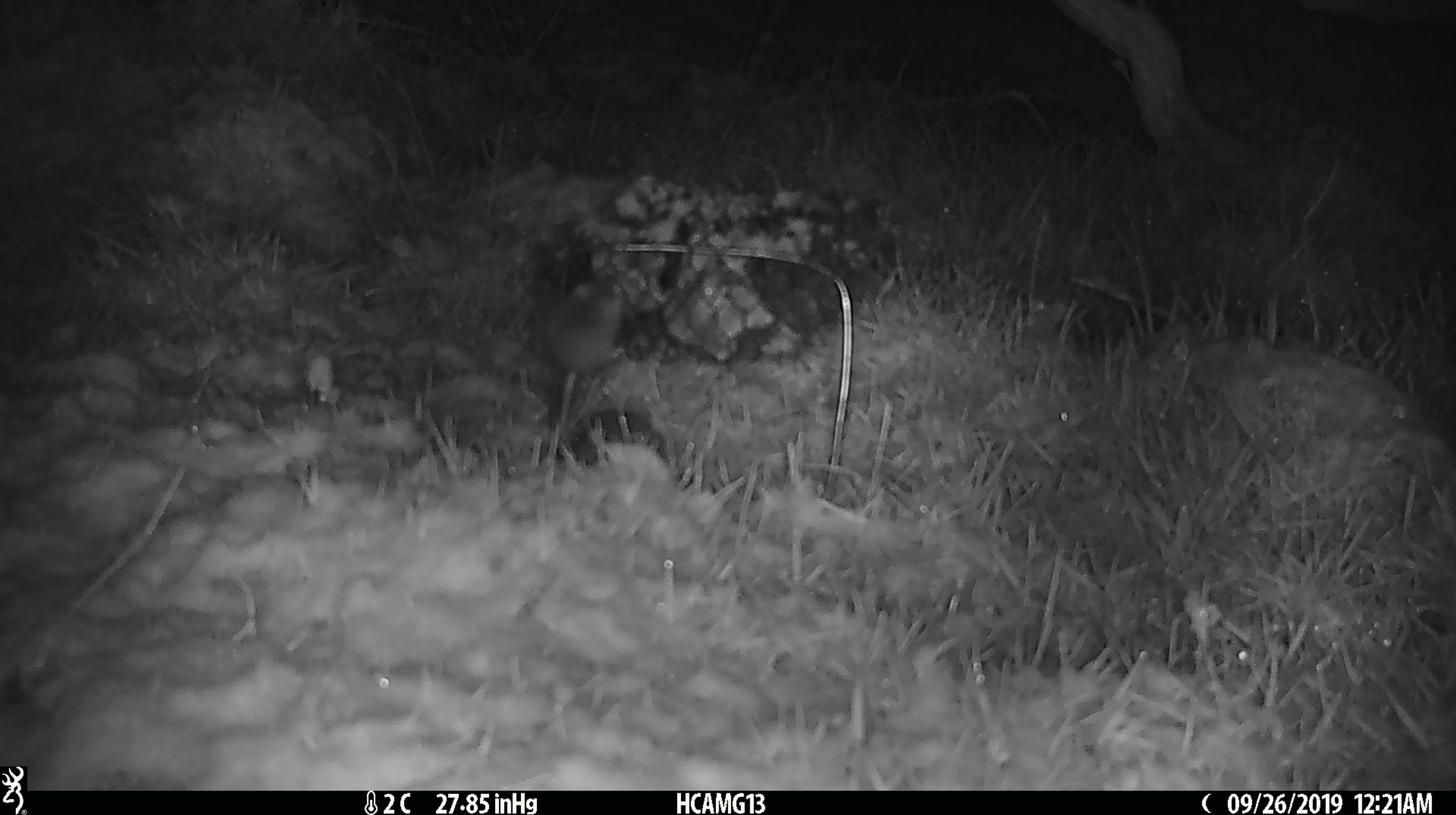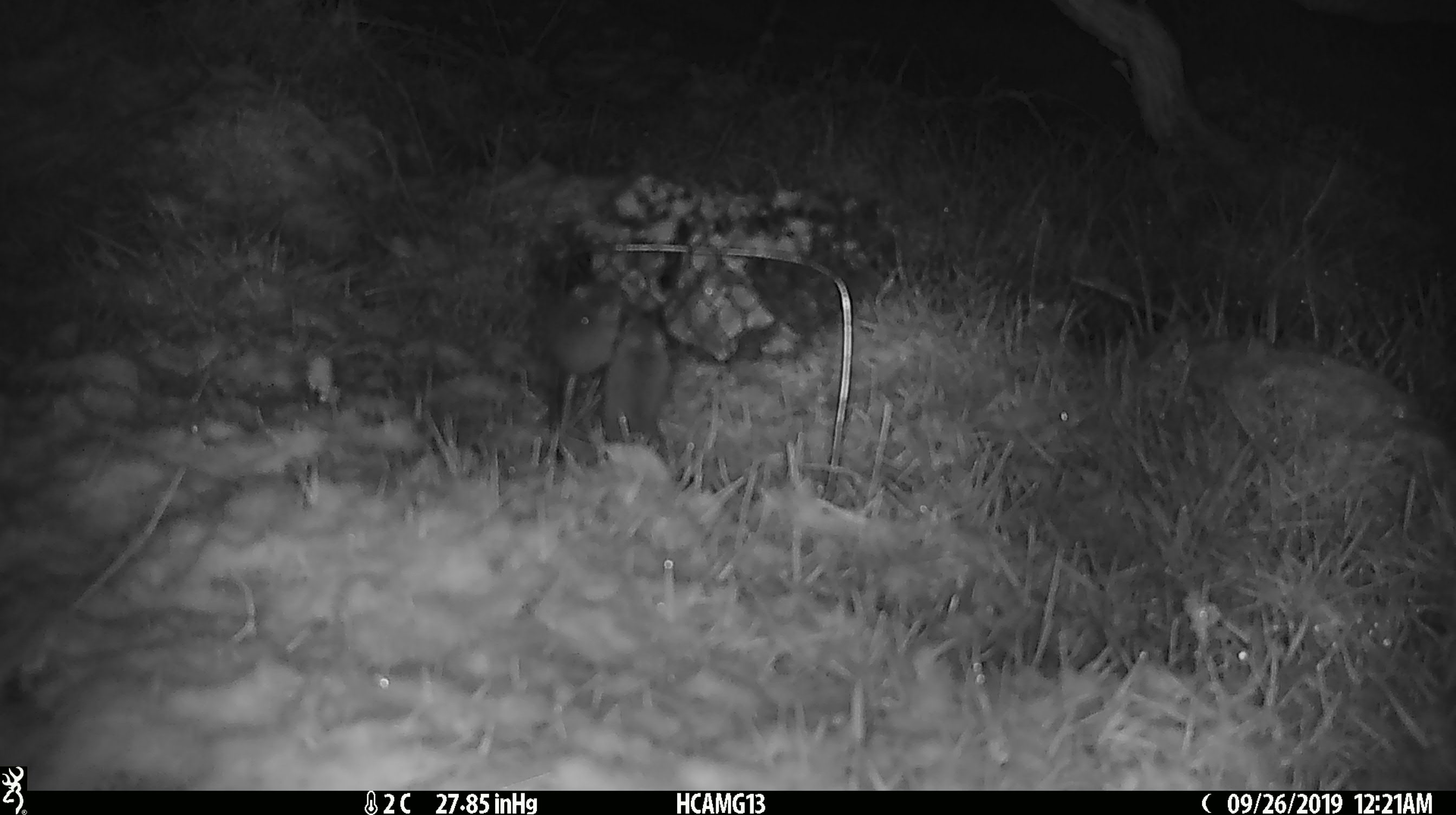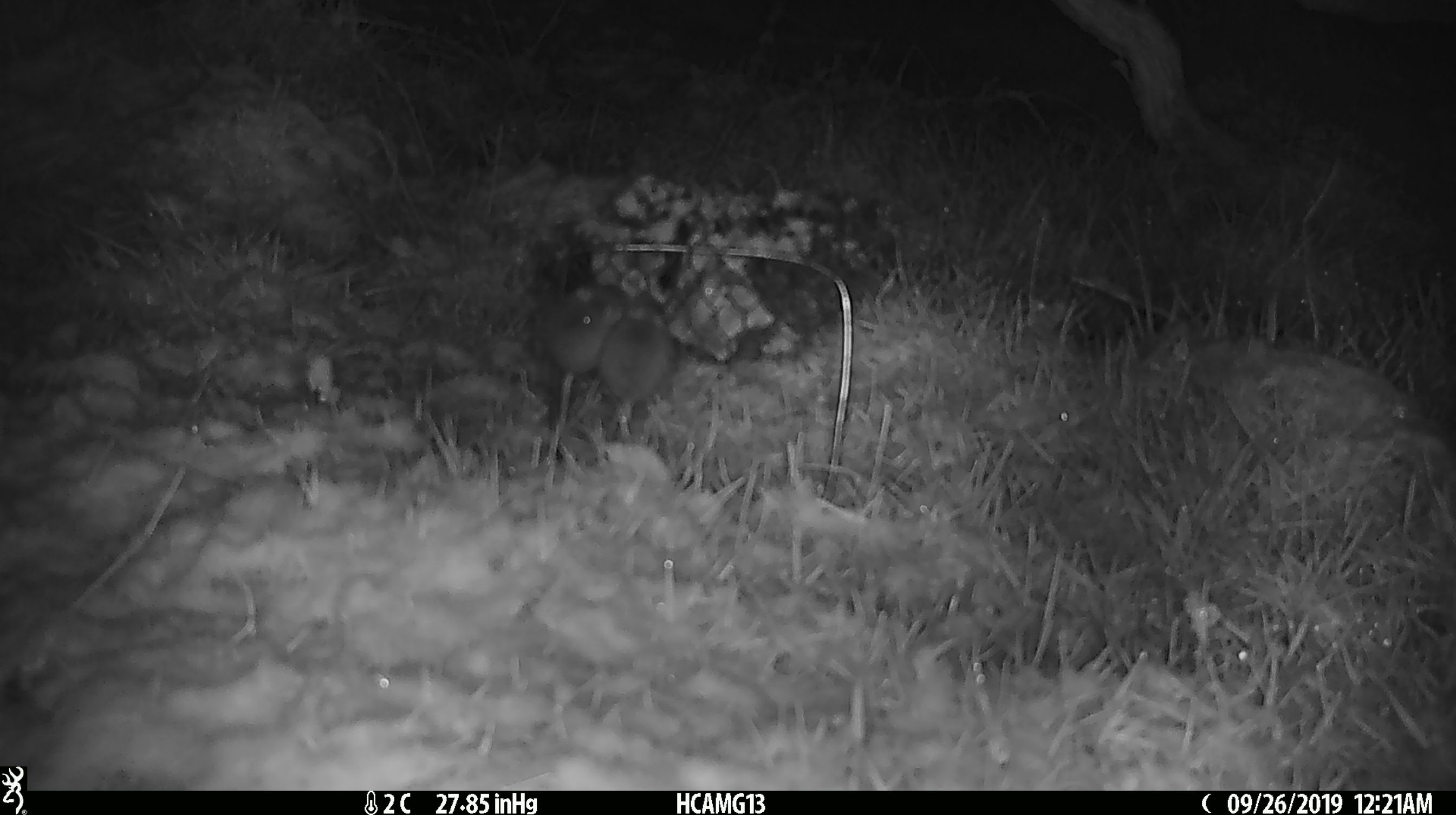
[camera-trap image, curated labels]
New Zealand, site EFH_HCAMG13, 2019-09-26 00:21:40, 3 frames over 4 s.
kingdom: Animalia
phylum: Chordata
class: Mammalia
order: Rodentia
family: Muridae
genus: Mus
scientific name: Mus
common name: mouse